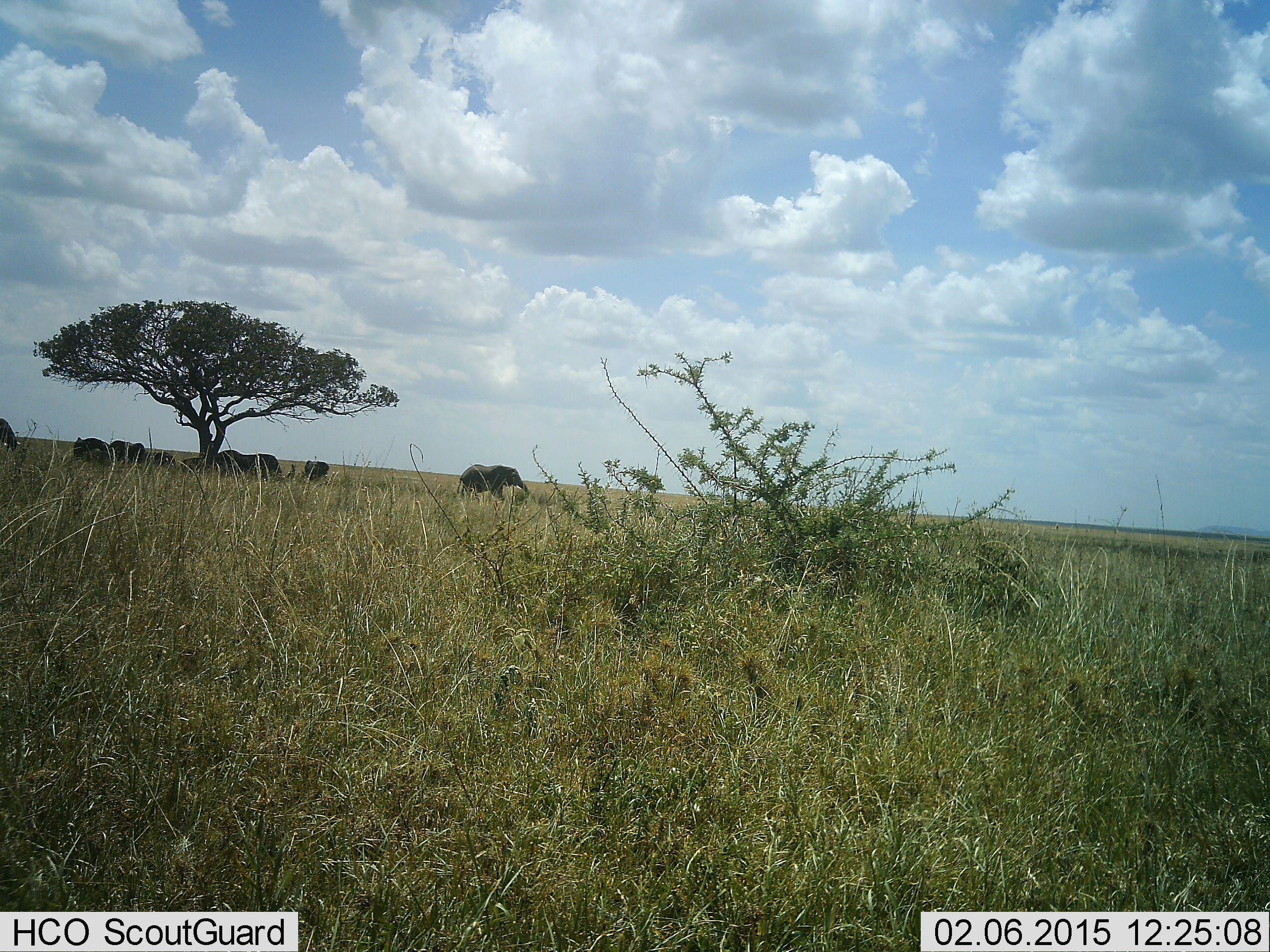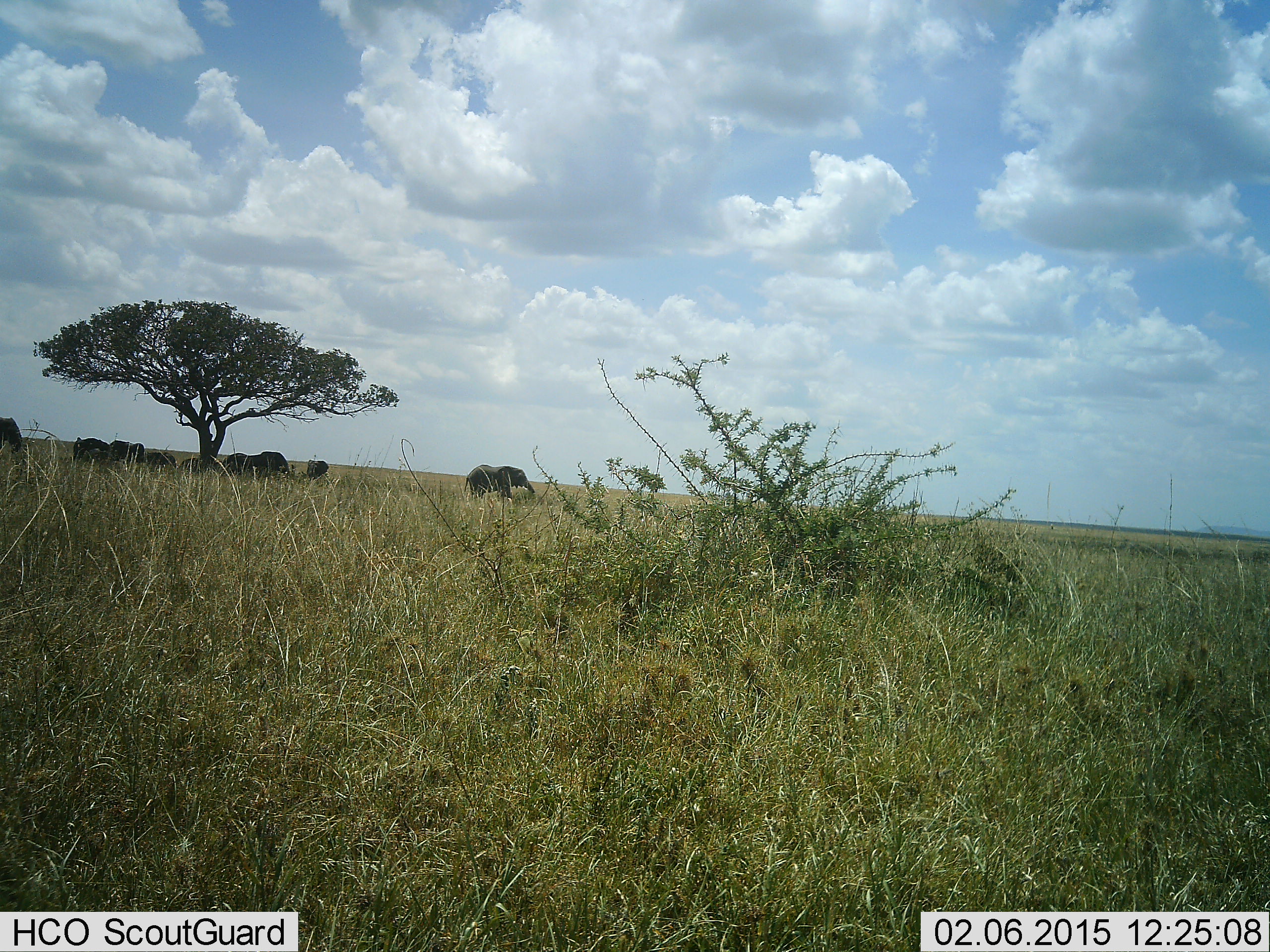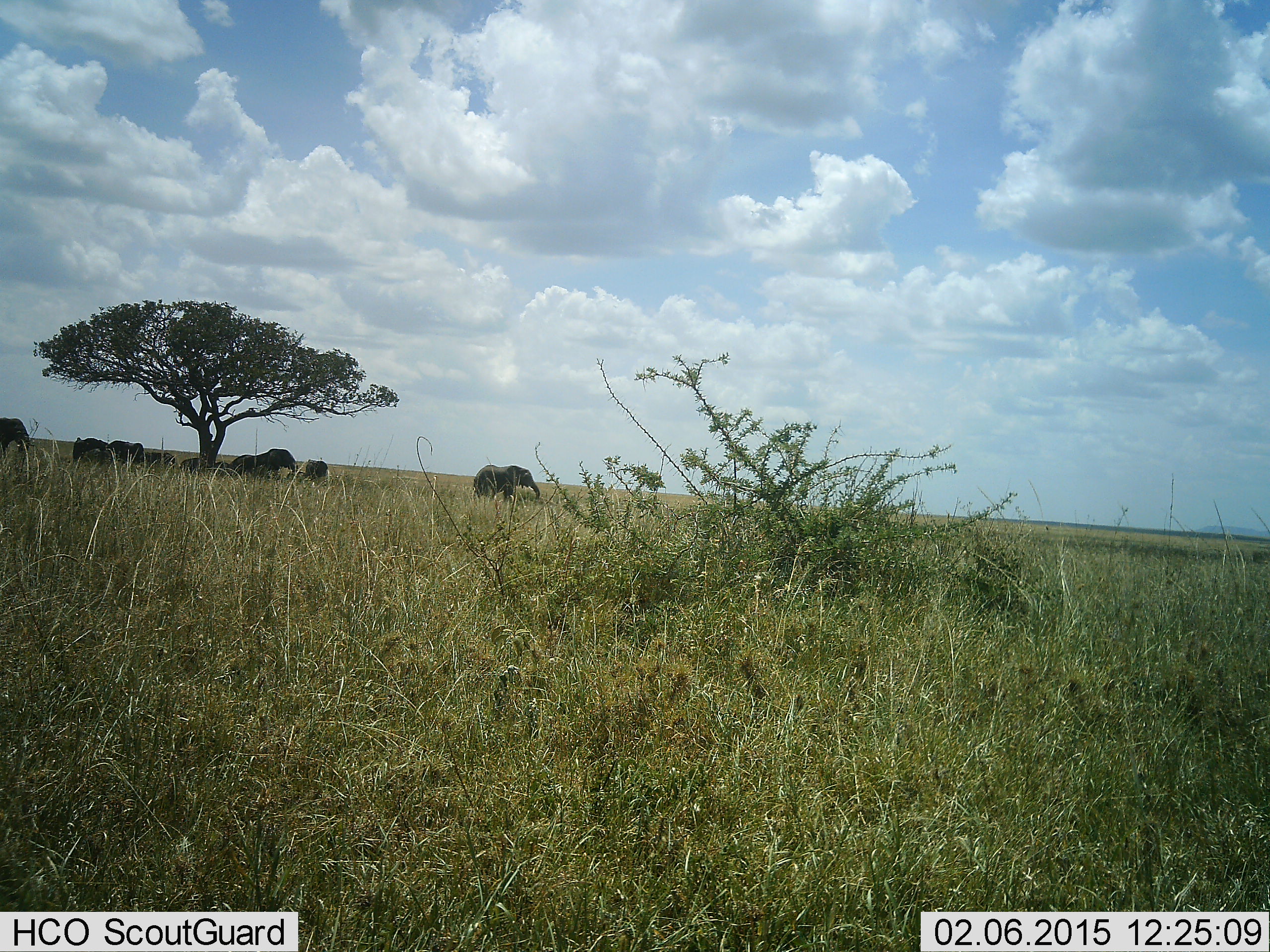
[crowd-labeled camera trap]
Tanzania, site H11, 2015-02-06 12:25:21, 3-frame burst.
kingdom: Animalia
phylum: Chordata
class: Mammalia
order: Proboscidea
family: Elephantidae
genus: Loxodonta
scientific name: Loxodonta africana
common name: african bush elephant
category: elephant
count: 8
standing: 80%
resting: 30%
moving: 70%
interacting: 10%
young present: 10%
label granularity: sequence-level